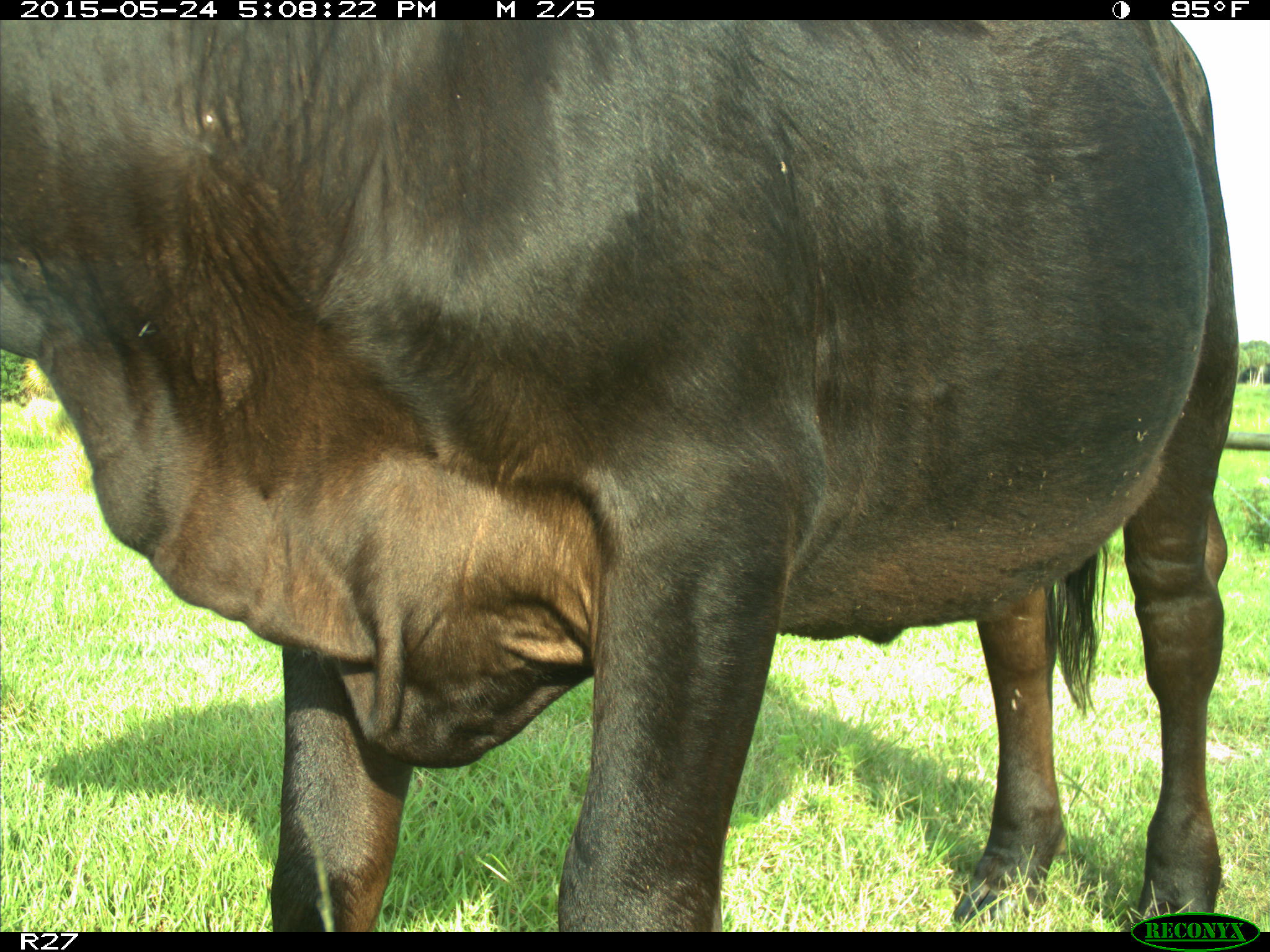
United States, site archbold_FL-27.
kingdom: Animalia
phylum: Chordata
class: Mammalia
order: Artiodactyla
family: Bovidae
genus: Bos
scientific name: Bos taurus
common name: domestic cow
Bos taurus (domestic cow).